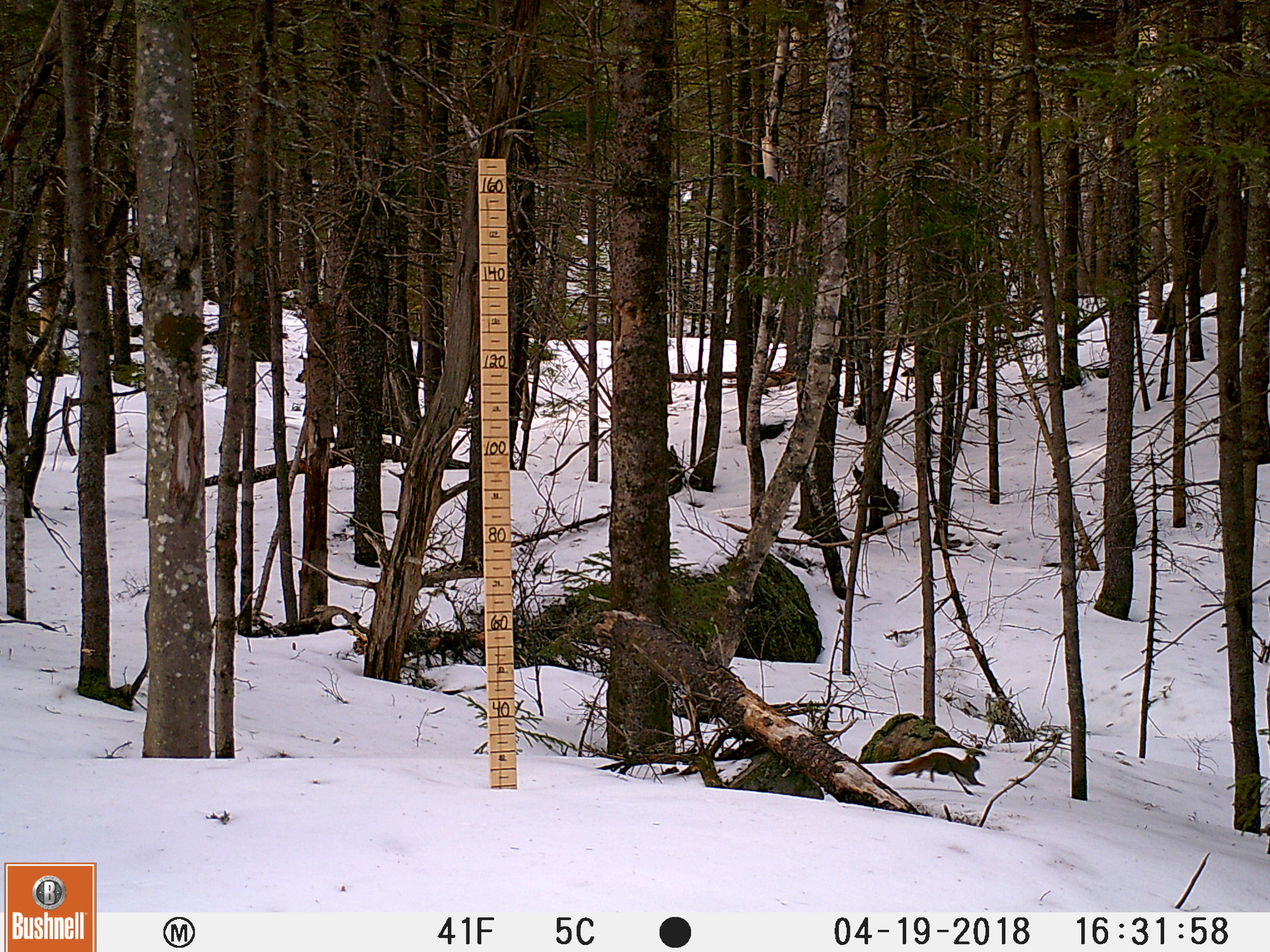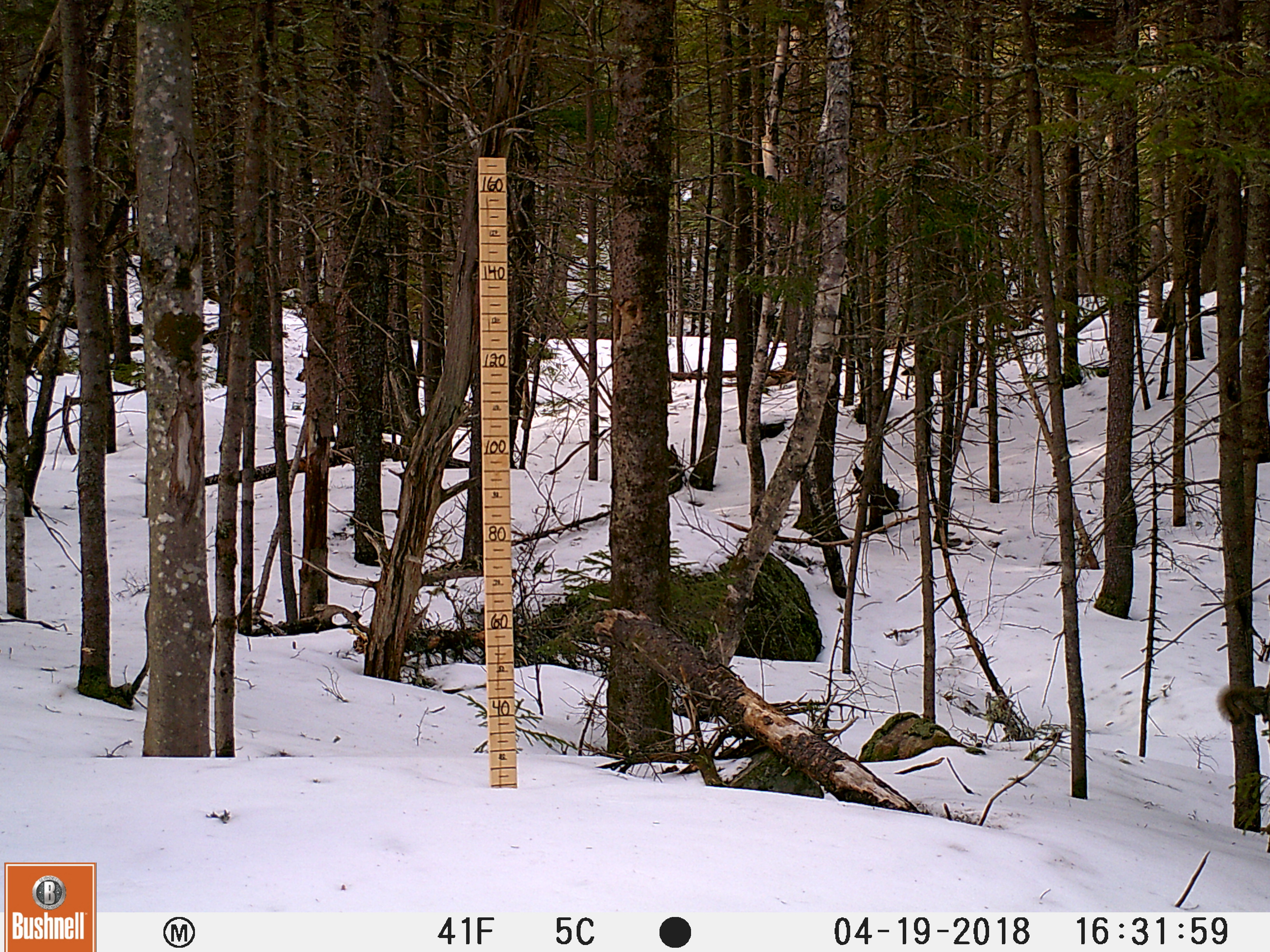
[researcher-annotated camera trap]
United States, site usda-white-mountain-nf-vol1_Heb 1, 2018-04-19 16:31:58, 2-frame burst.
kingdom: Animalia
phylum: Chordata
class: Mammalia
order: Rodentia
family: Sciuridae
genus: Tamiasciurus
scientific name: Tamiasciurus hudsonicus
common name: red squirrel